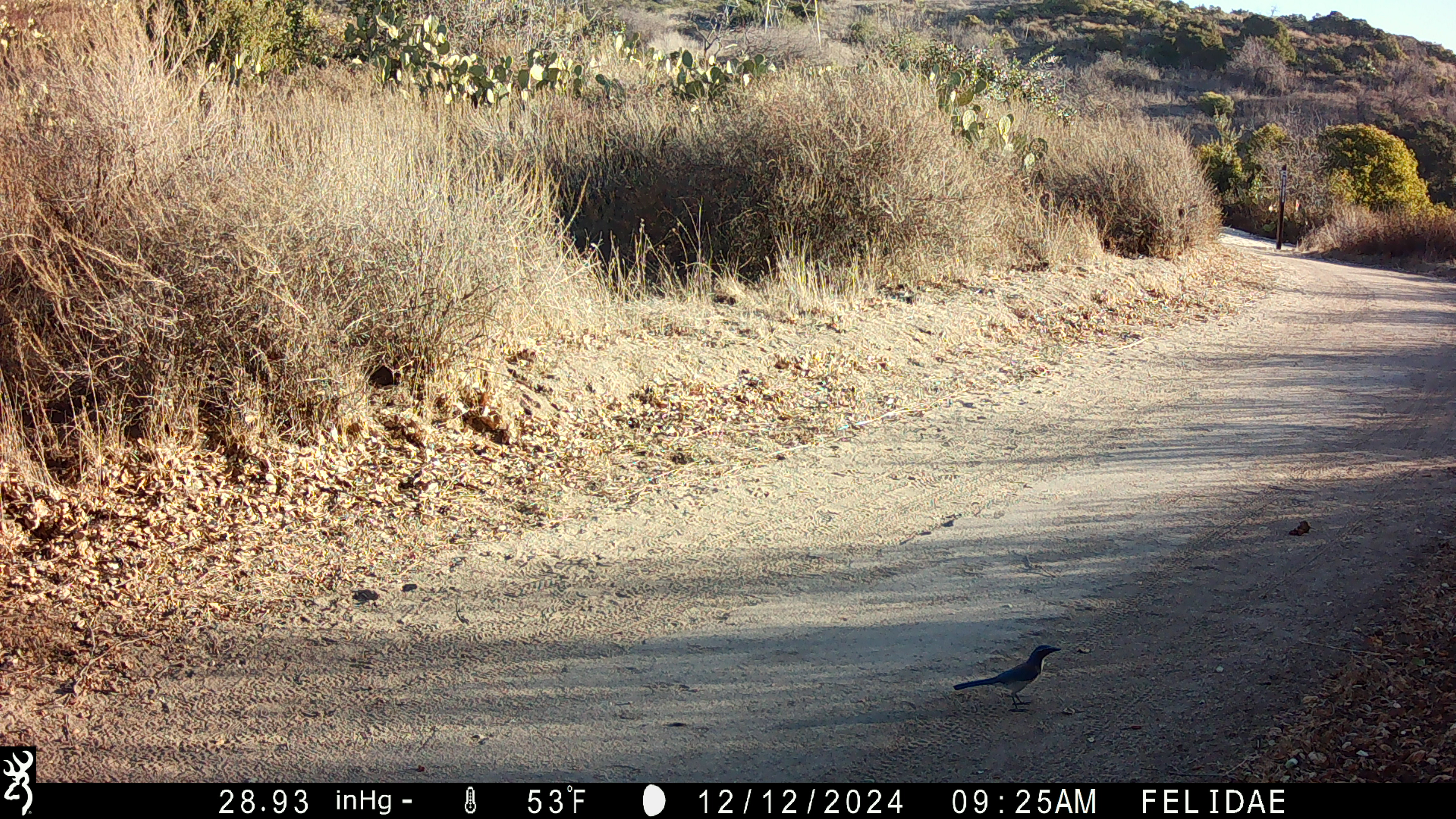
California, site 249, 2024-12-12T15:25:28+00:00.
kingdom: Animalia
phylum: Chordata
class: Aves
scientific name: Aves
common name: bird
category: unknown bird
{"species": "unknown bird (bird) (Aves)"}